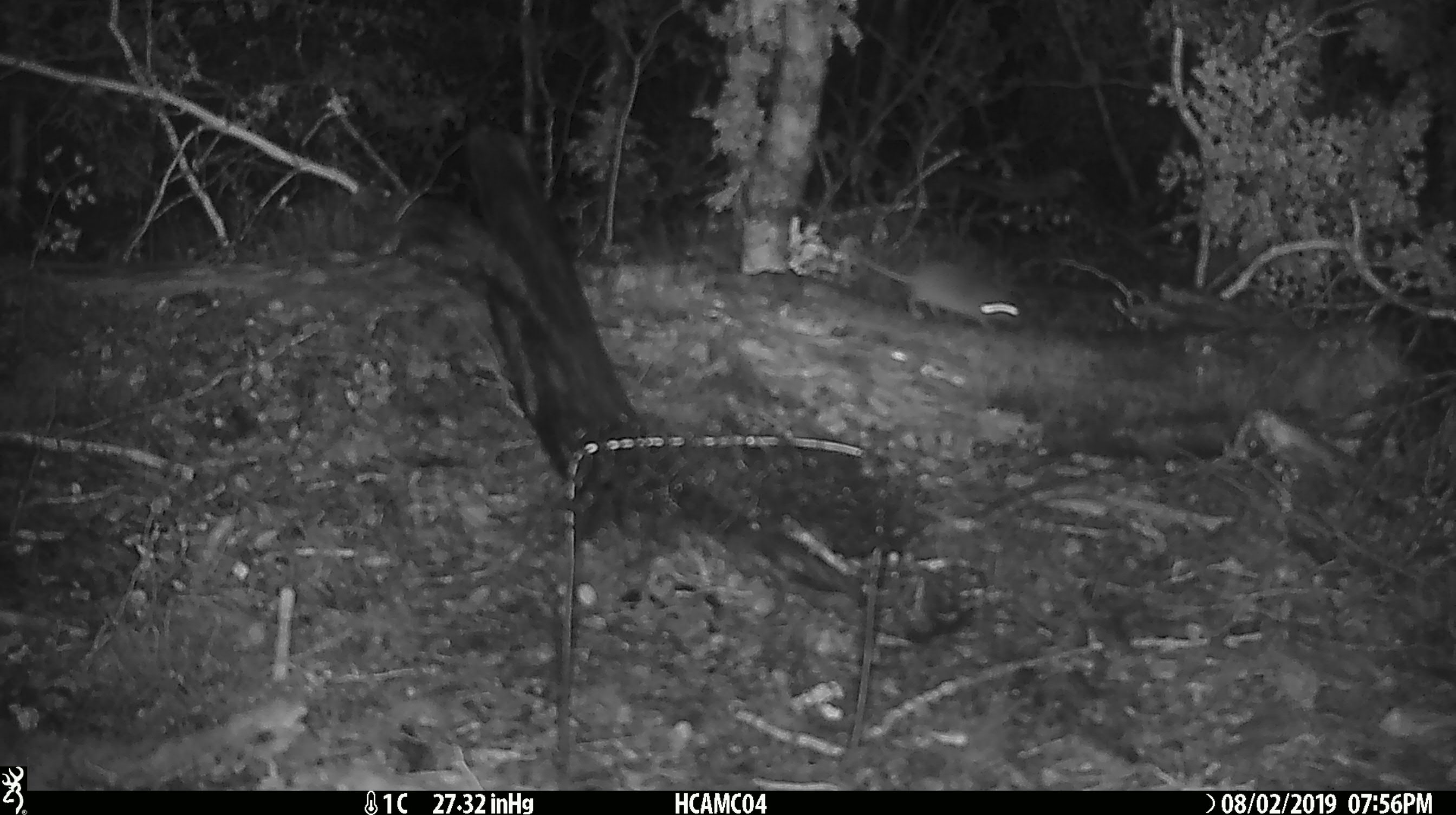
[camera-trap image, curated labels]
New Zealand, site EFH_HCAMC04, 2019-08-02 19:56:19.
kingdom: Animalia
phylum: Chordata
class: Mammalia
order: Rodentia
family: Muridae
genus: Mus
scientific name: Mus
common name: mouse